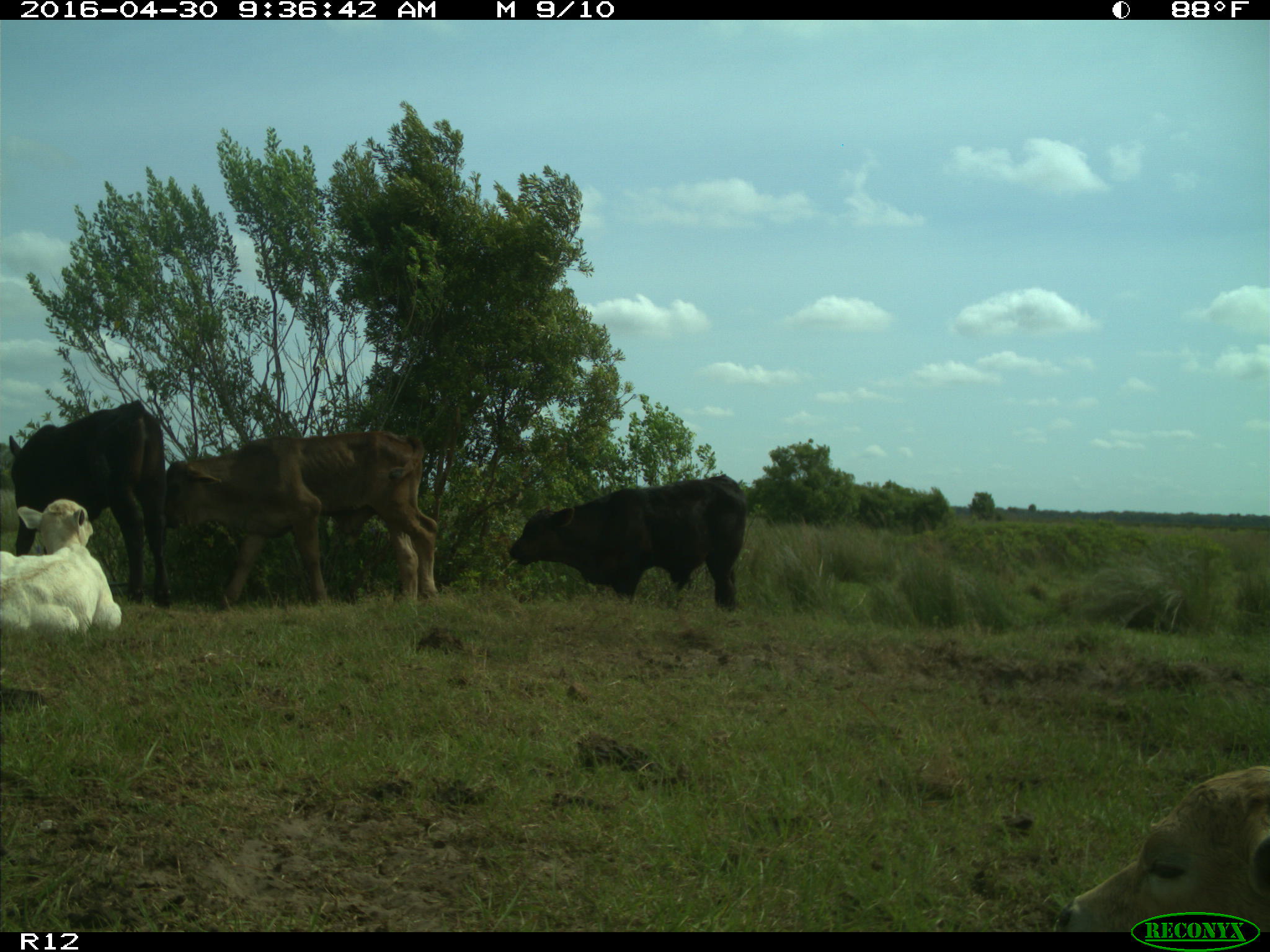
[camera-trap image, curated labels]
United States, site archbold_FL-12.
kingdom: Animalia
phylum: Chordata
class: Mammalia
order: Artiodactyla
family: Bovidae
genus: Bos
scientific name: Bos taurus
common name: domestic cow